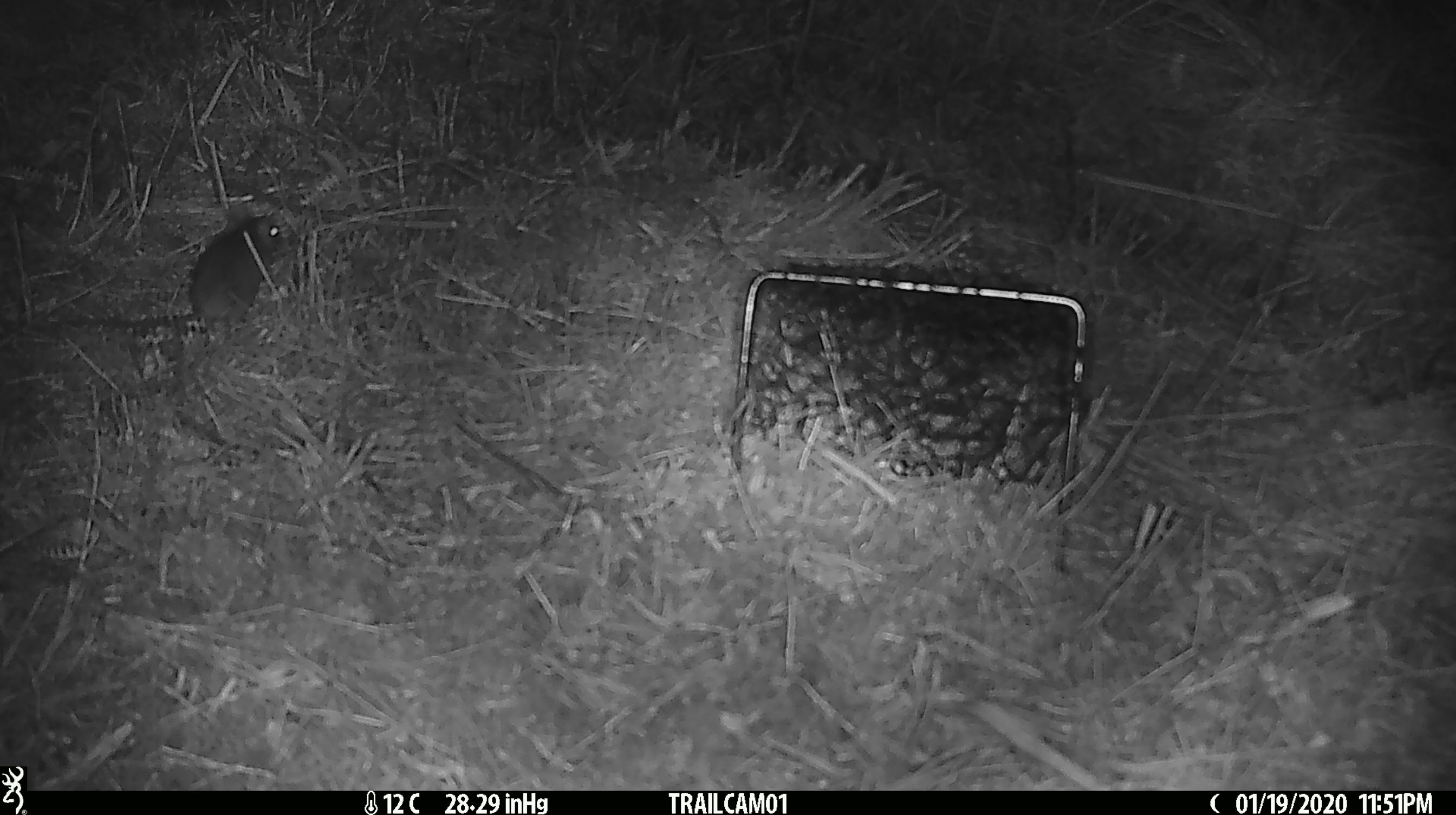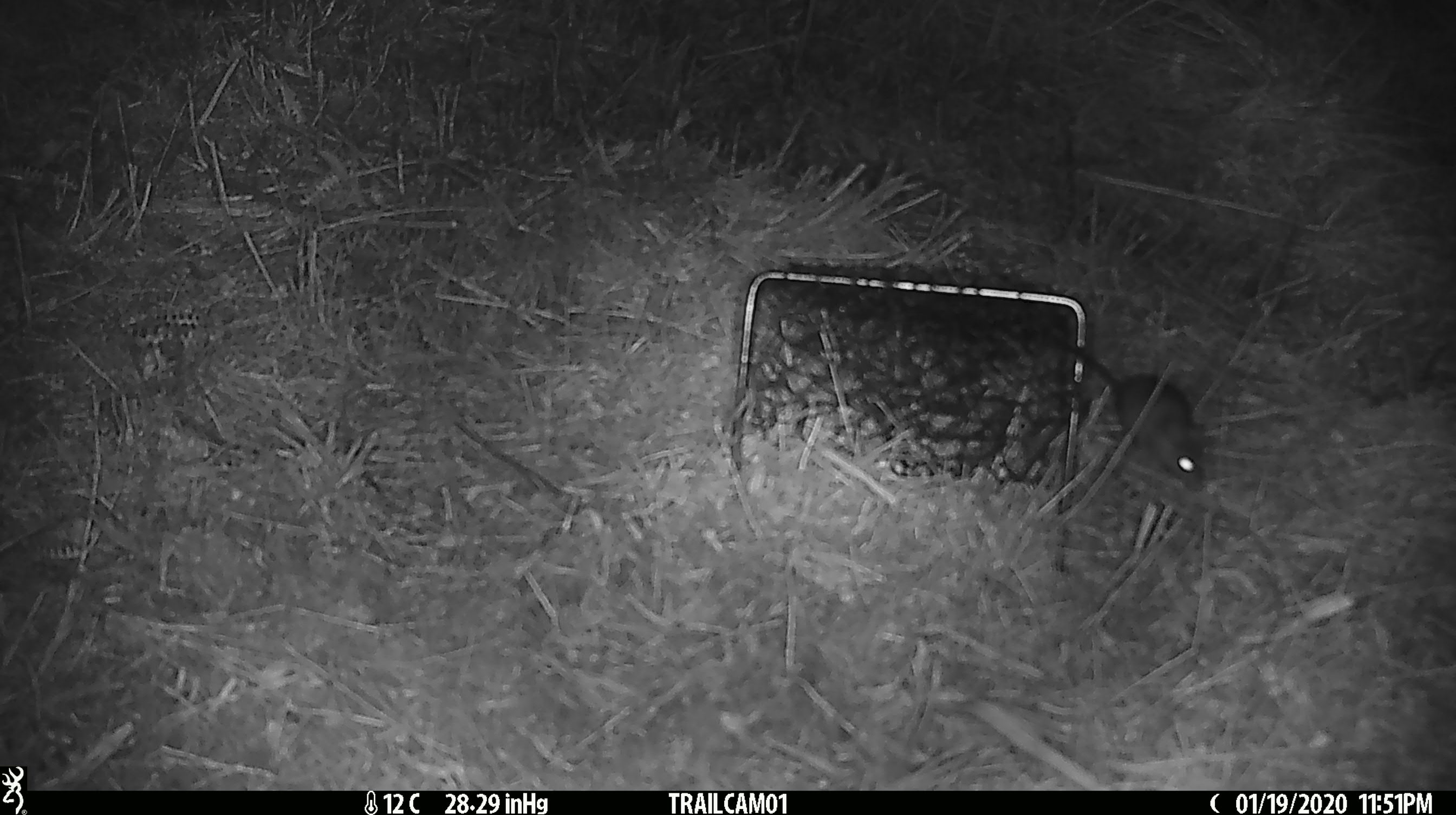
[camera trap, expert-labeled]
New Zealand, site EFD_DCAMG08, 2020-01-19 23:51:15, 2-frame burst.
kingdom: Animalia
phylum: Chordata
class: Mammalia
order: Rodentia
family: Muridae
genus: Mus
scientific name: Mus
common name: mouse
Mouse (Mus).